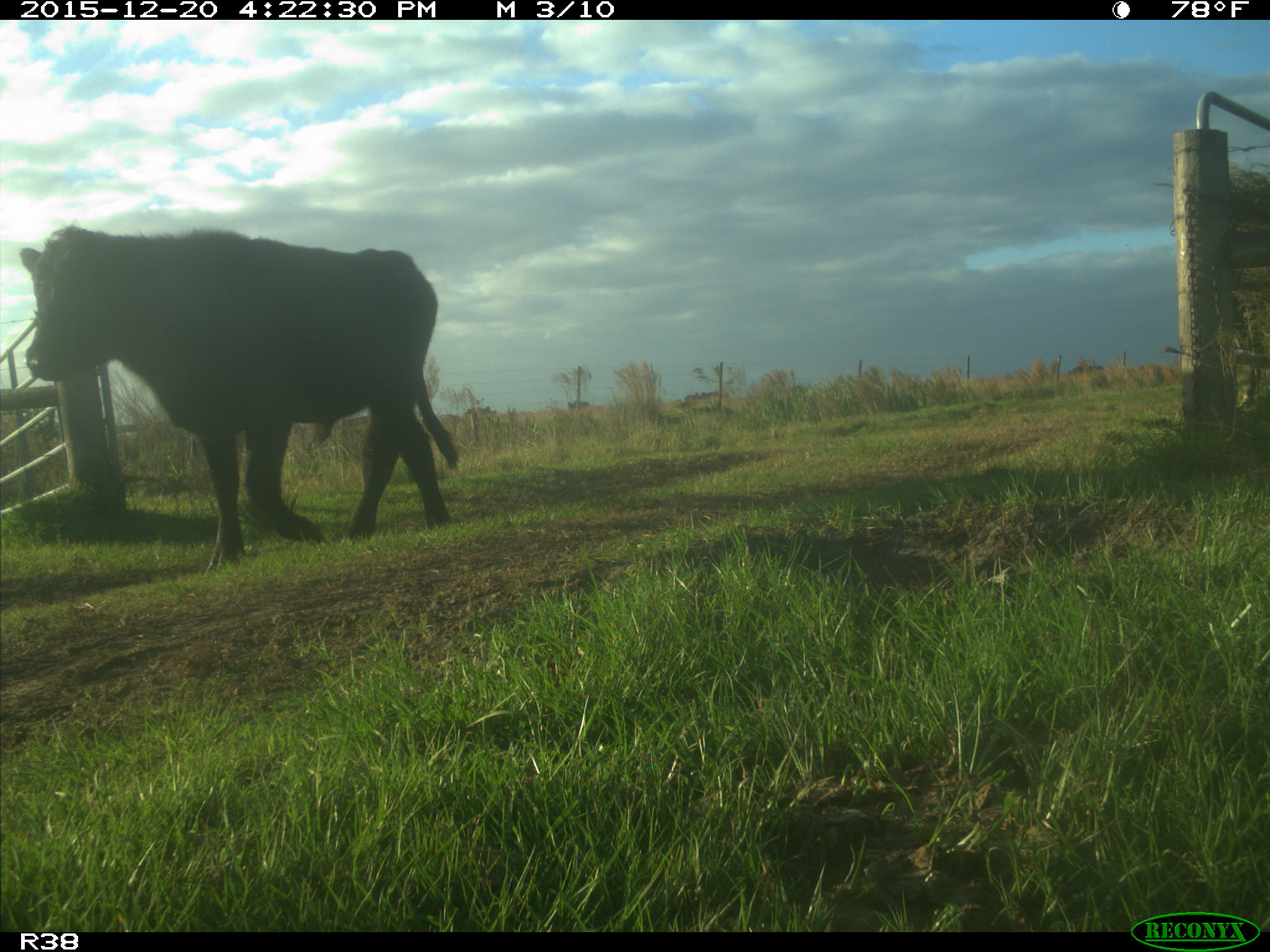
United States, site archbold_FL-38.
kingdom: Animalia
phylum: Chordata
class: Mammalia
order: Artiodactyla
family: Bovidae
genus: Bos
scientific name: Bos taurus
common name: domestic cow